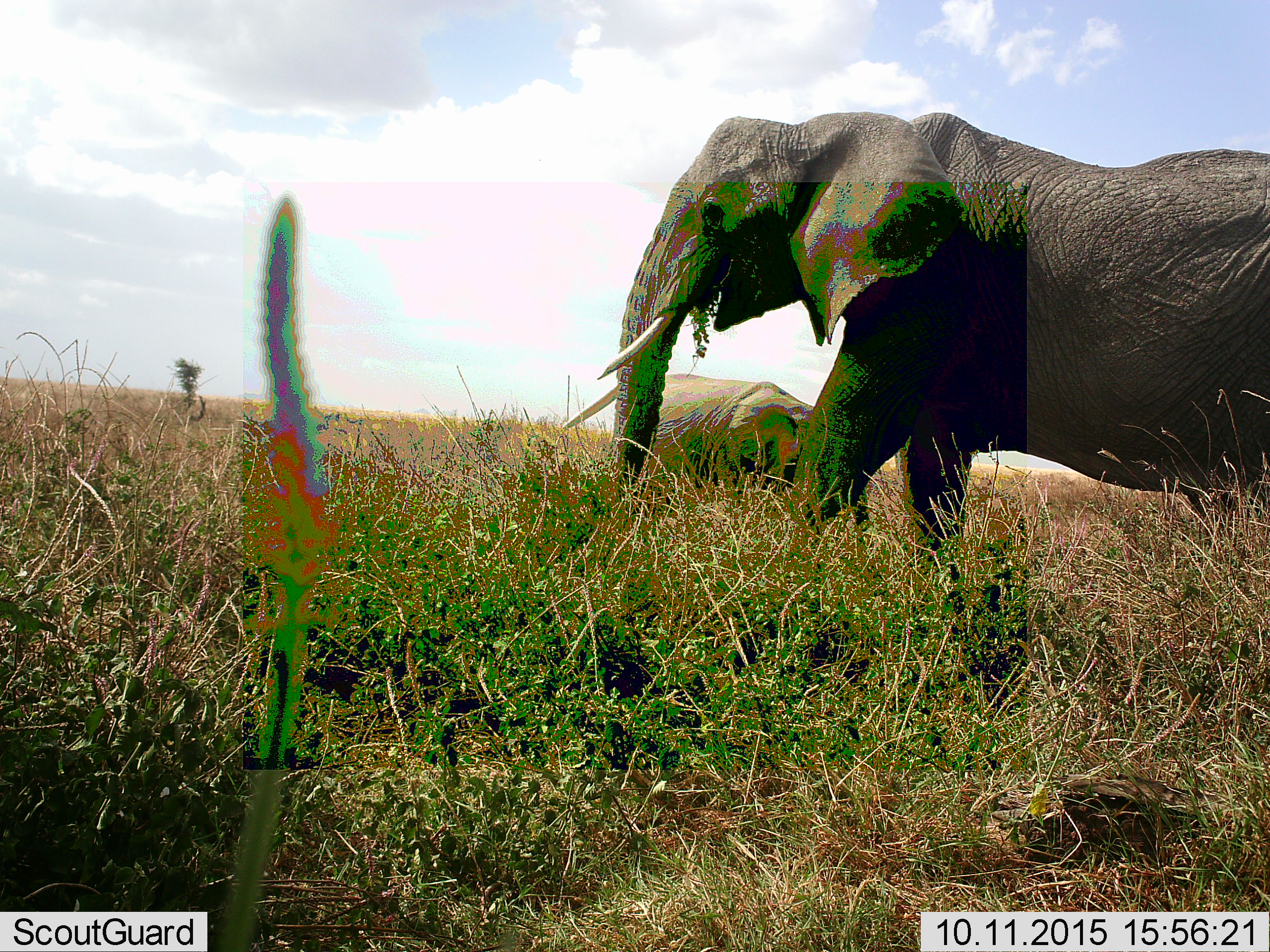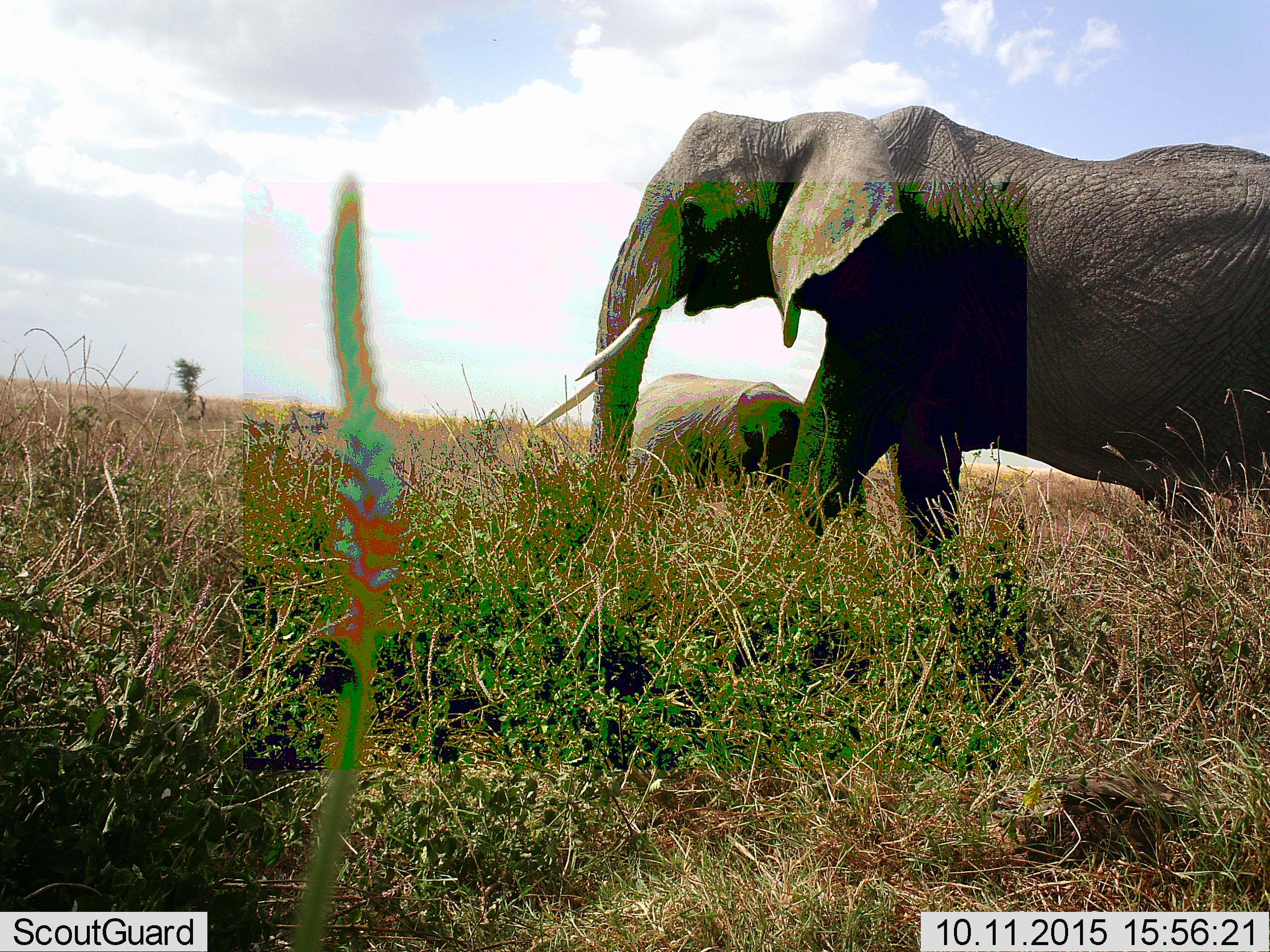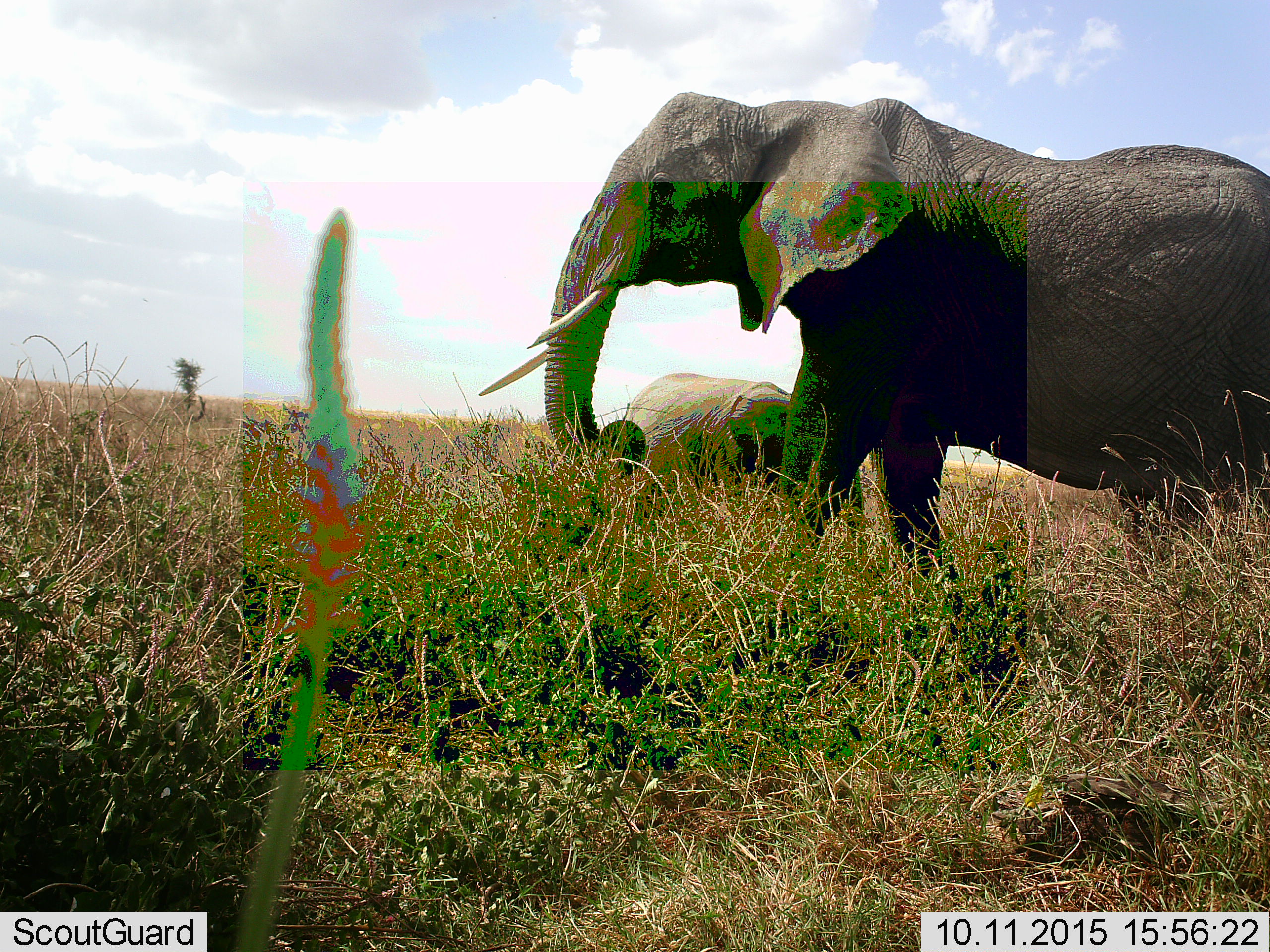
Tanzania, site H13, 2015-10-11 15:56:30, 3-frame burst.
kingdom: Animalia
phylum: Chordata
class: Mammalia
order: Proboscidea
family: Elephantidae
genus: Loxodonta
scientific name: Loxodonta africana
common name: african bush elephant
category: elephant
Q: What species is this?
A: Elephant (african bush elephant) (Loxodonta africana).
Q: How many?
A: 2.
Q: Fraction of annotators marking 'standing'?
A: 89%.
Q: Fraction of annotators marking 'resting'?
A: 0%.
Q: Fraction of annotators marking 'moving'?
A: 67%.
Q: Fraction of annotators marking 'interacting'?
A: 0%.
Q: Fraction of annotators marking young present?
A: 33%.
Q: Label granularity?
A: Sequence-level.